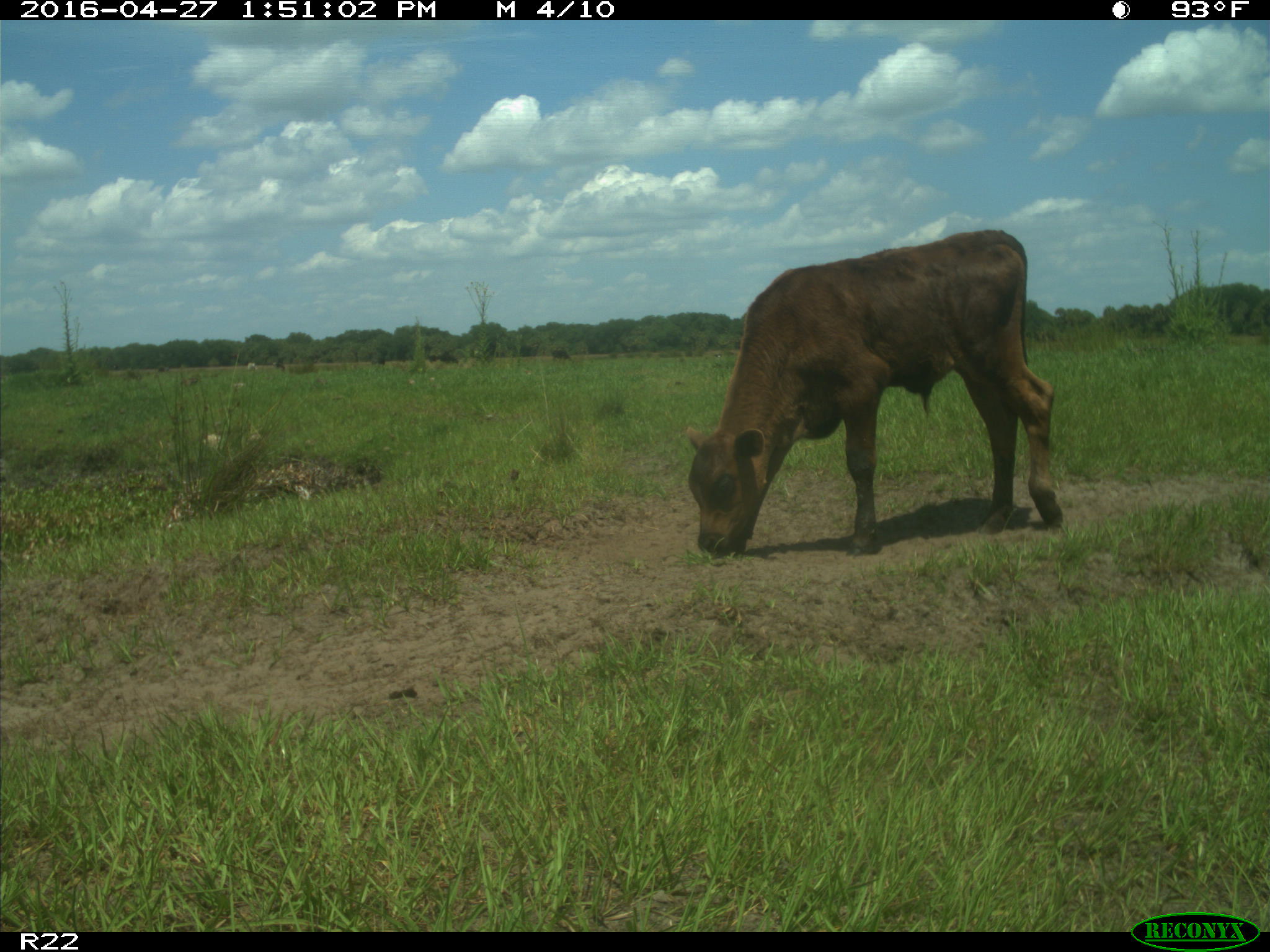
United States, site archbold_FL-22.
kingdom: Animalia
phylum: Chordata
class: Mammalia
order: Artiodactyla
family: Bovidae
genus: Bos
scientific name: Bos taurus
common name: domestic cow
Bos taurus (domestic cow).